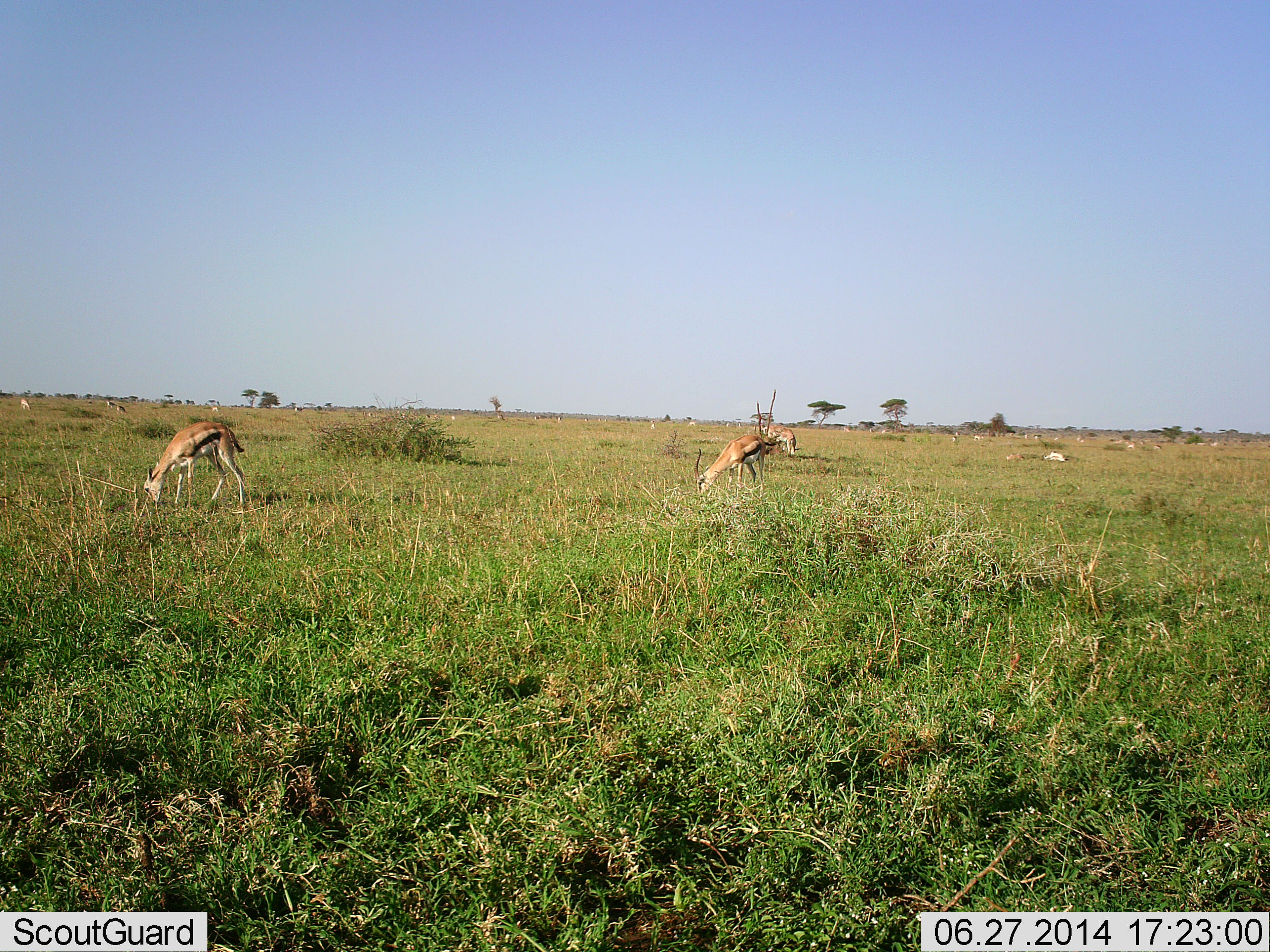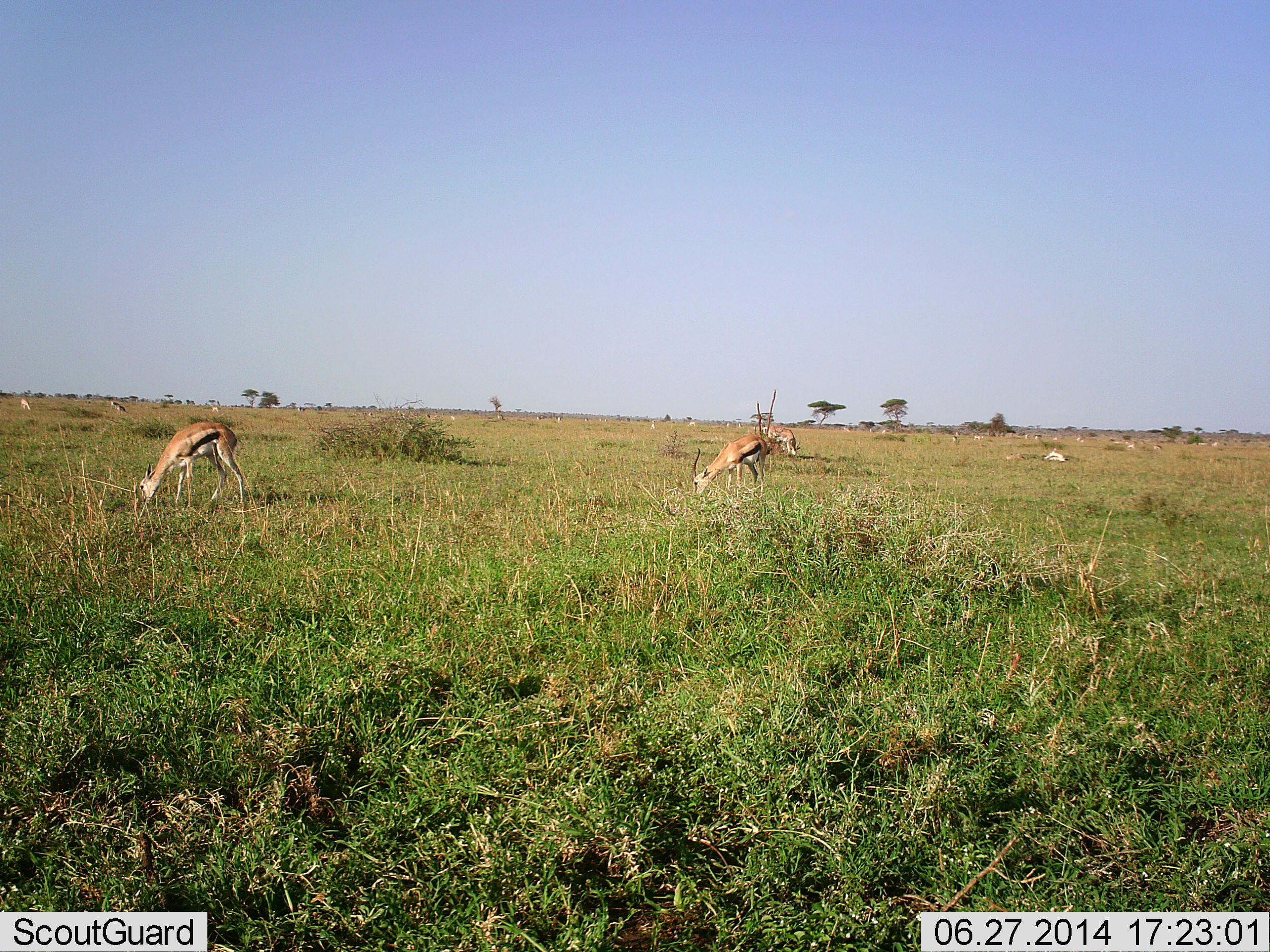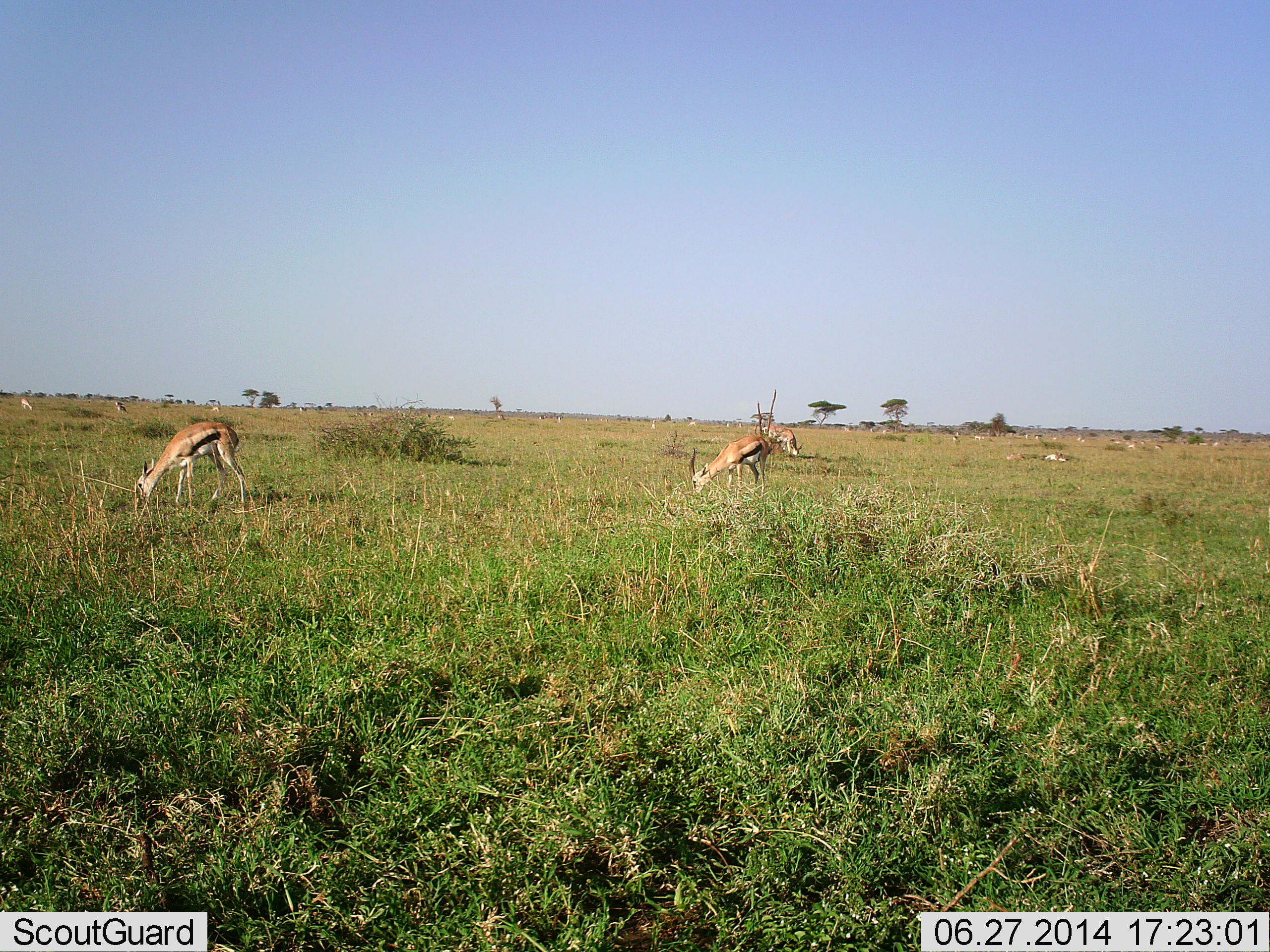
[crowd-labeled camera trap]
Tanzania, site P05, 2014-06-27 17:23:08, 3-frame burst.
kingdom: Animalia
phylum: Chordata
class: Mammalia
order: Artiodactyla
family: Bovidae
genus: Eudorcas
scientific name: Eudorcas thomsonii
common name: thomson's gazelle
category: gazellethomsons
Gazellethomsons (thomson's gazelle) (Eudorcas thomsonii), count 6. Behavior (volunteer vote fractions): standing 40%, resting 10%, moving 0%, interacting 0%. Young present (vote fraction): 0%. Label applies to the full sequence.